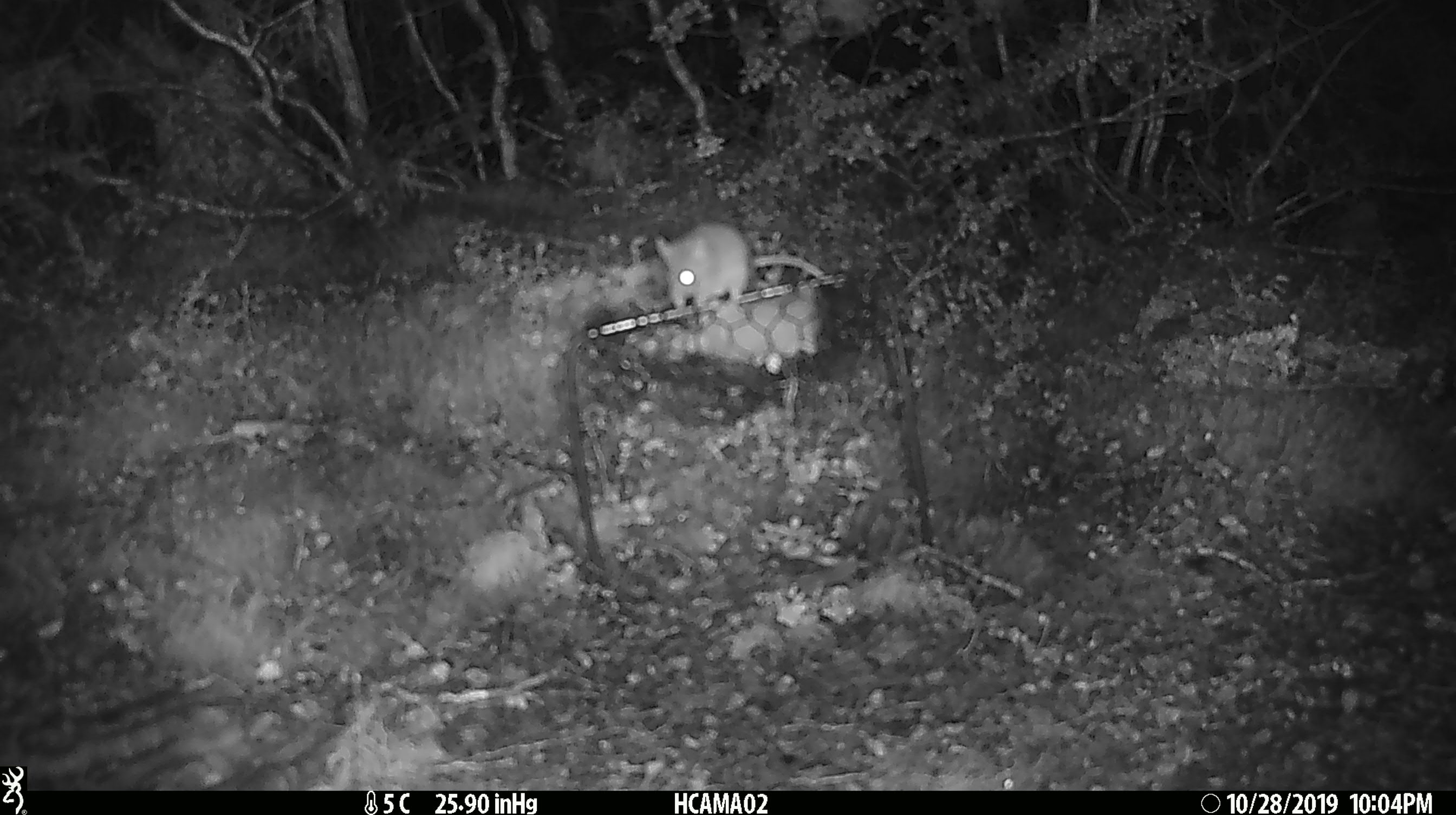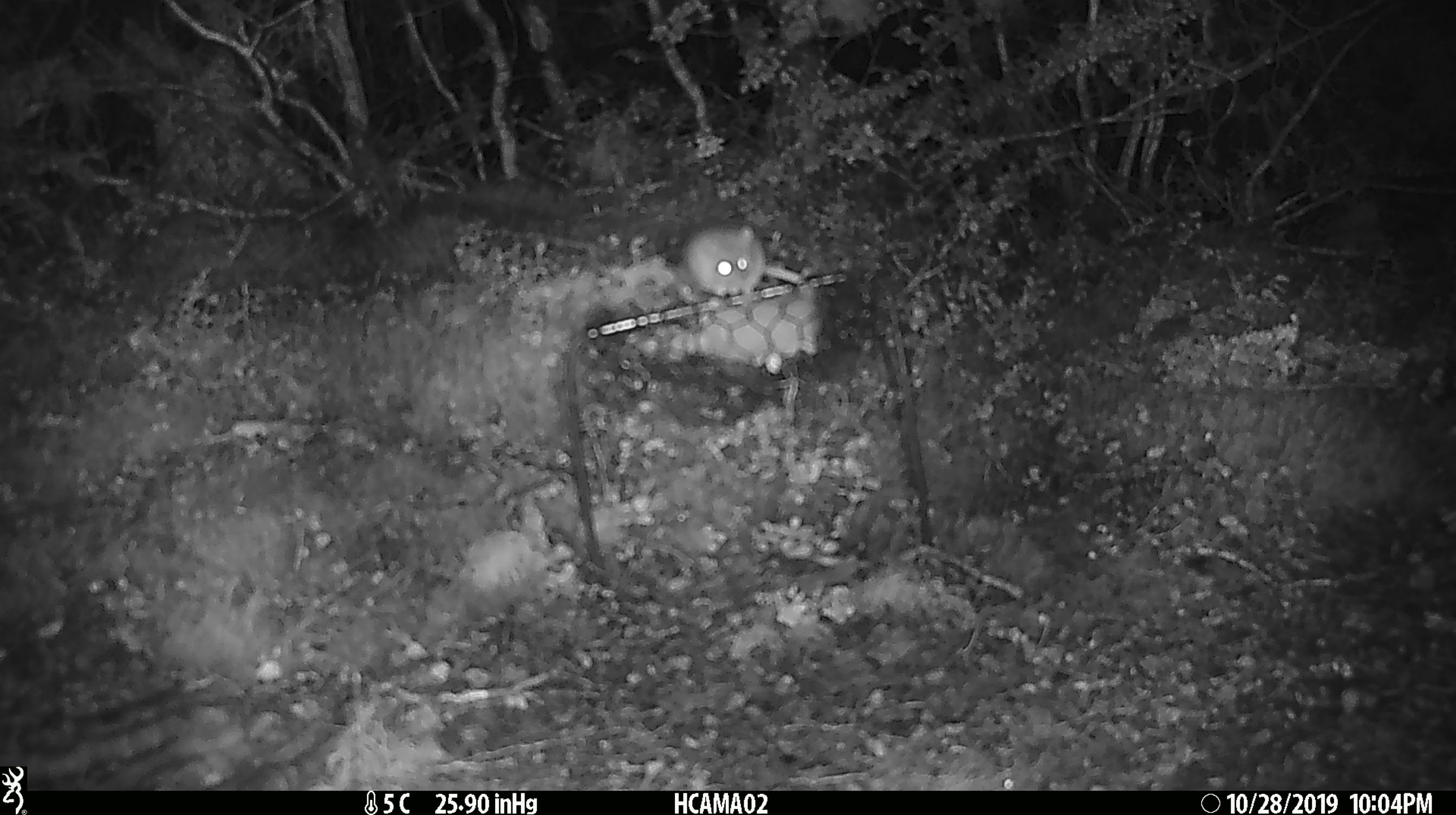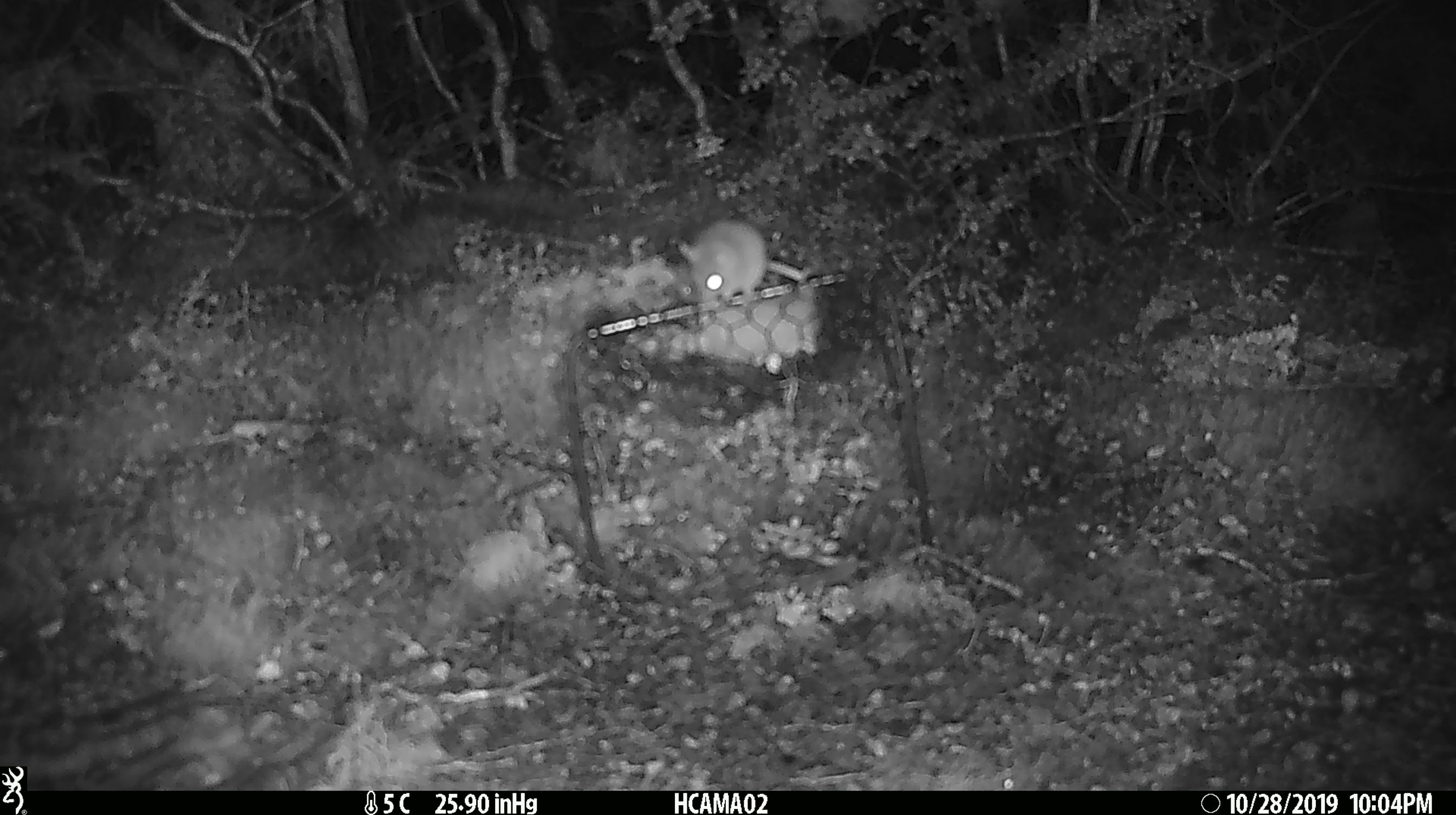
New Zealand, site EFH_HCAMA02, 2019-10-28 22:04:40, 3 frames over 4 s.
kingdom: Animalia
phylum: Chordata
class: Mammalia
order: Rodentia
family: Muridae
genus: Mus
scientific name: Mus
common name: mouse